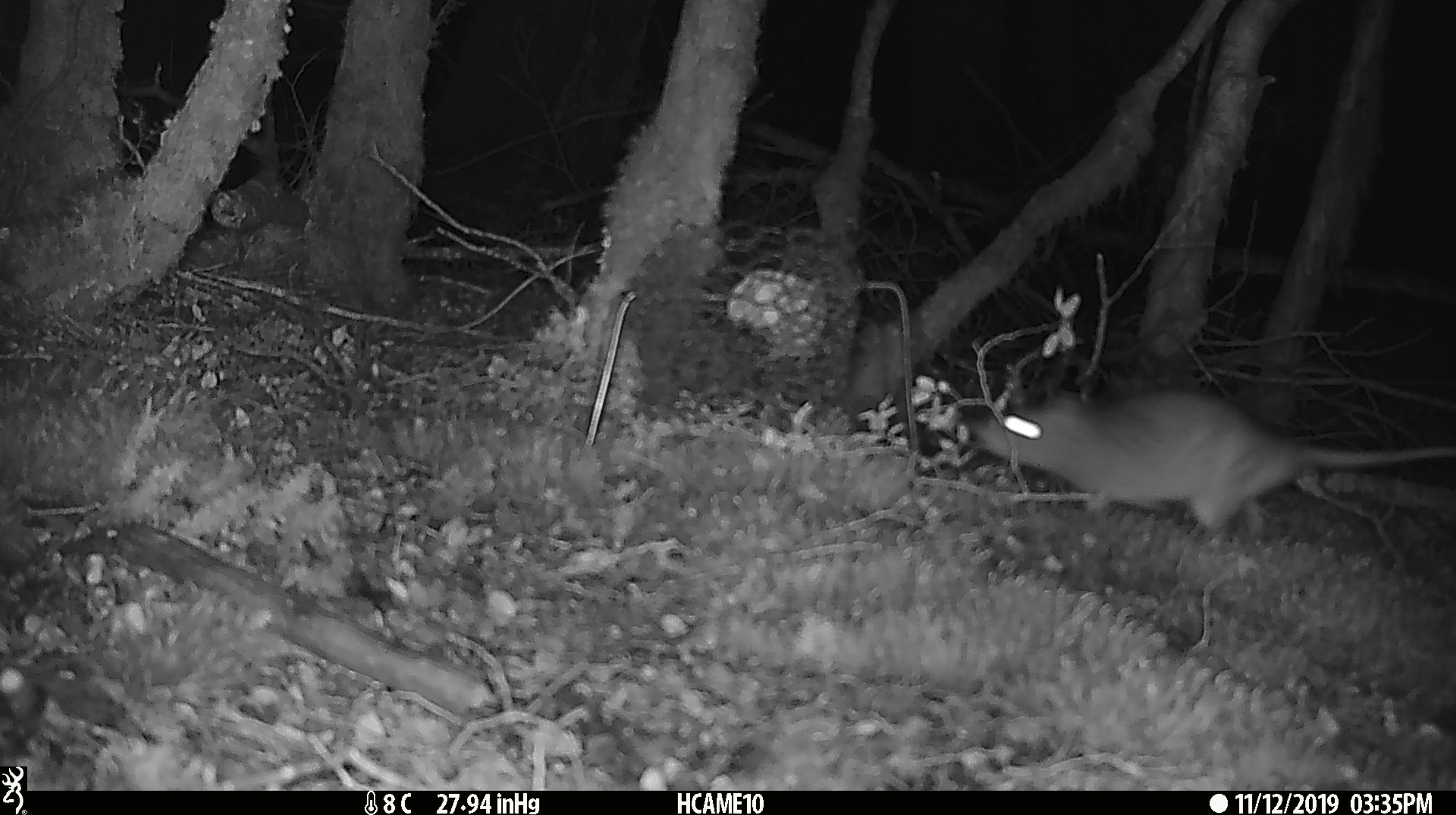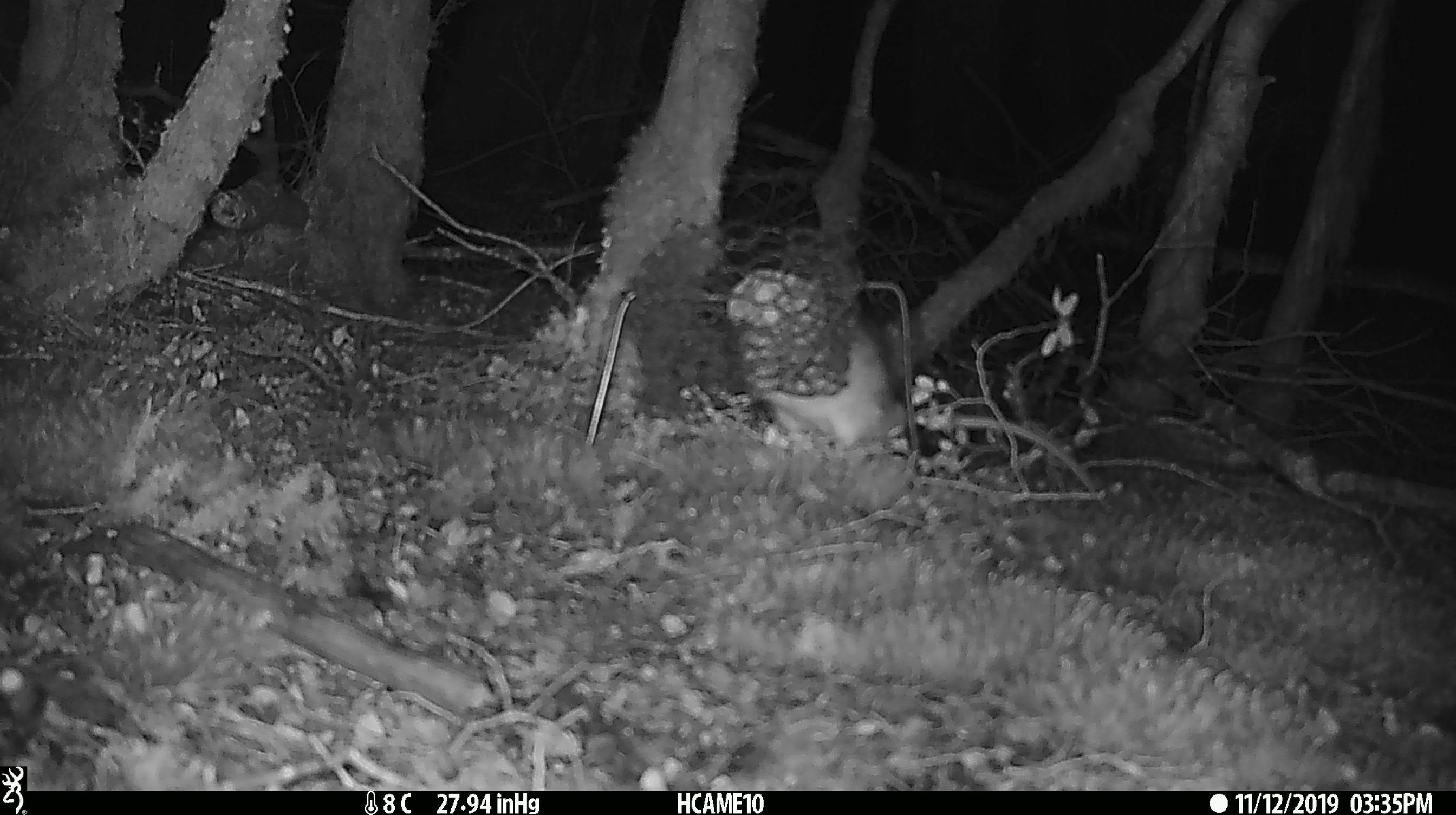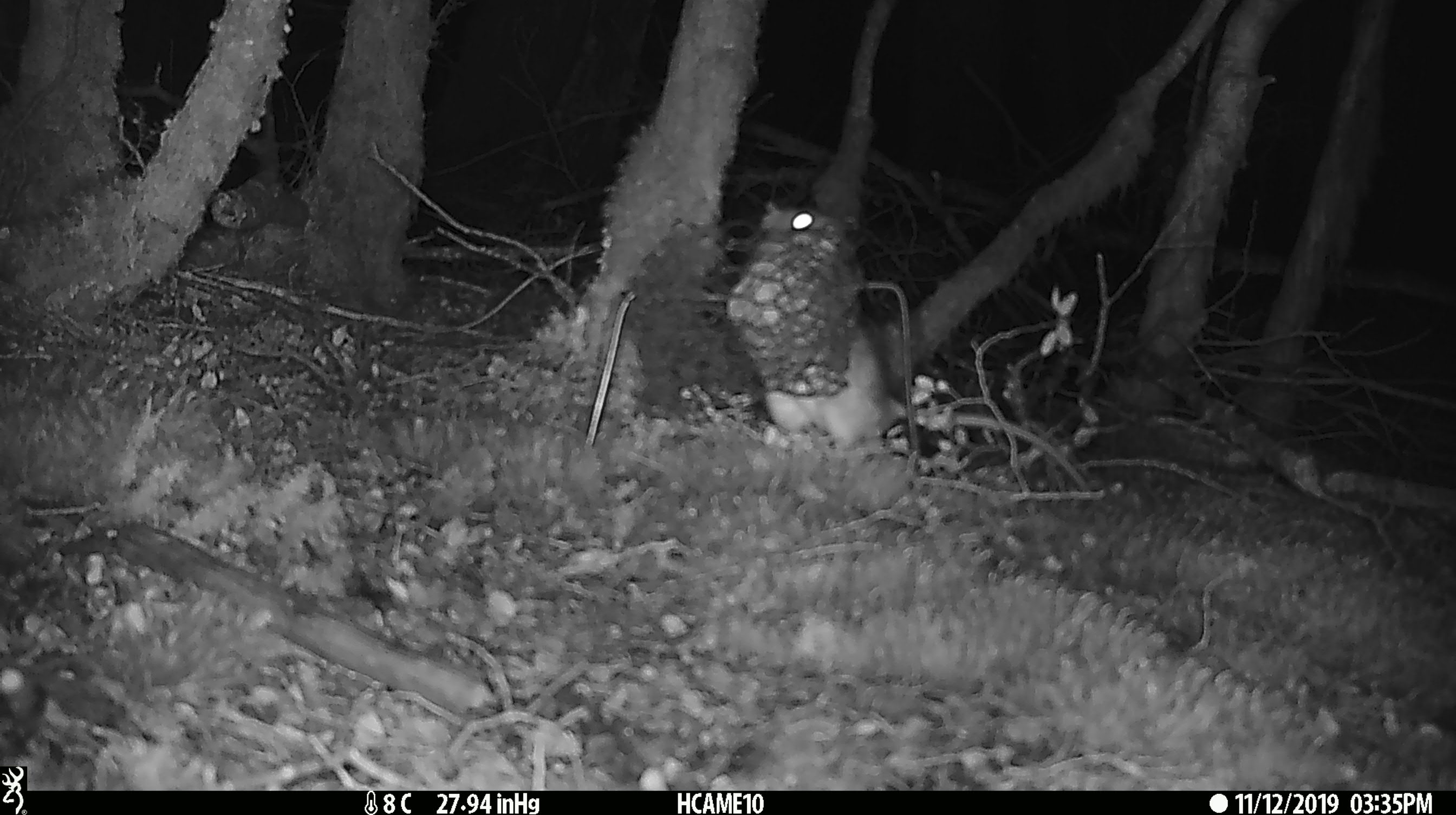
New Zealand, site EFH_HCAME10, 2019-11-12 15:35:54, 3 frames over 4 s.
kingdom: Animalia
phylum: Chordata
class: Mammalia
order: Rodentia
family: Muridae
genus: Rattus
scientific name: Rattus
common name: rat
Rat (Rattus).